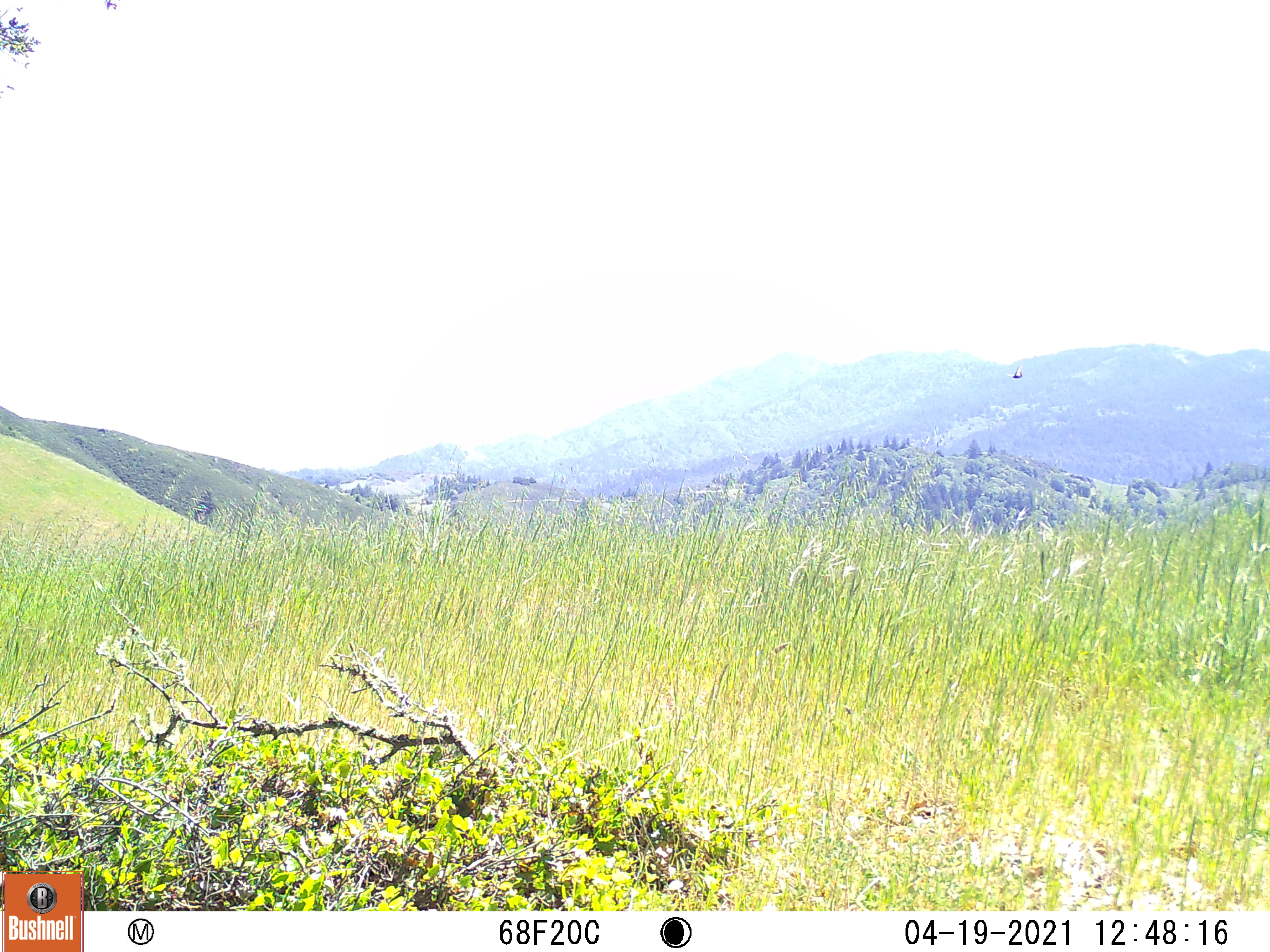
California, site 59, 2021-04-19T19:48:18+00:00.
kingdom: Animalia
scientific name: Animalia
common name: invertebrate